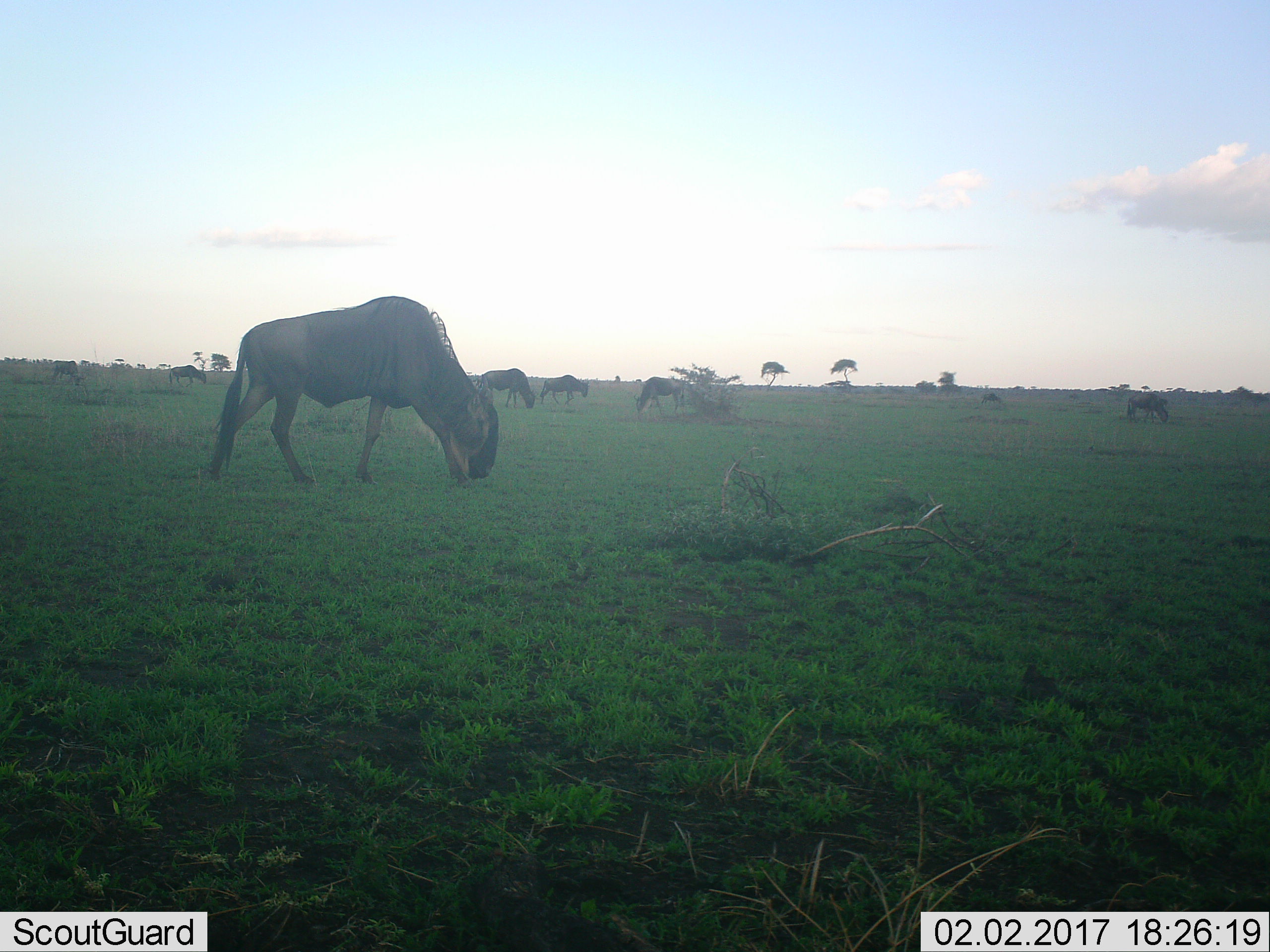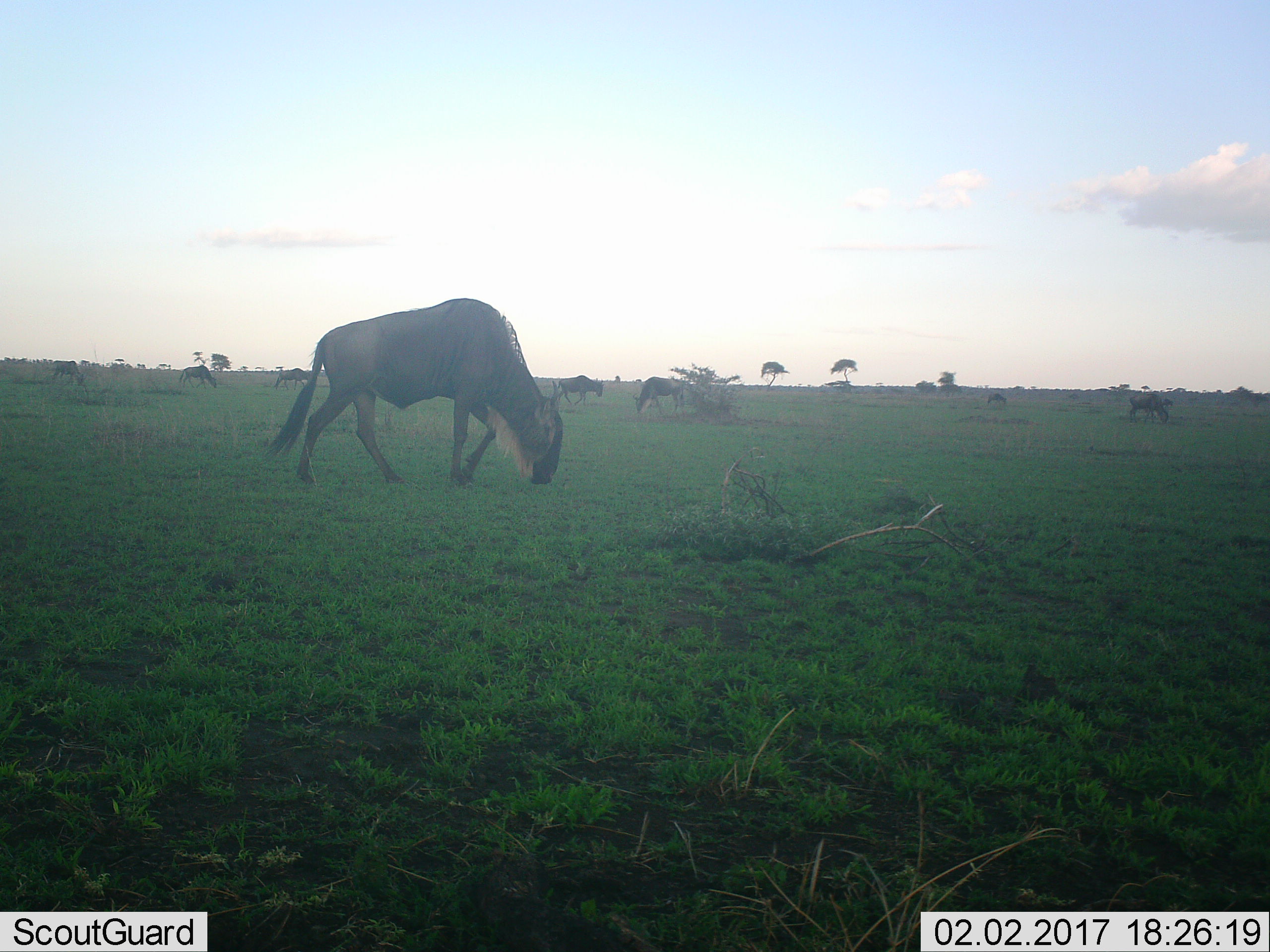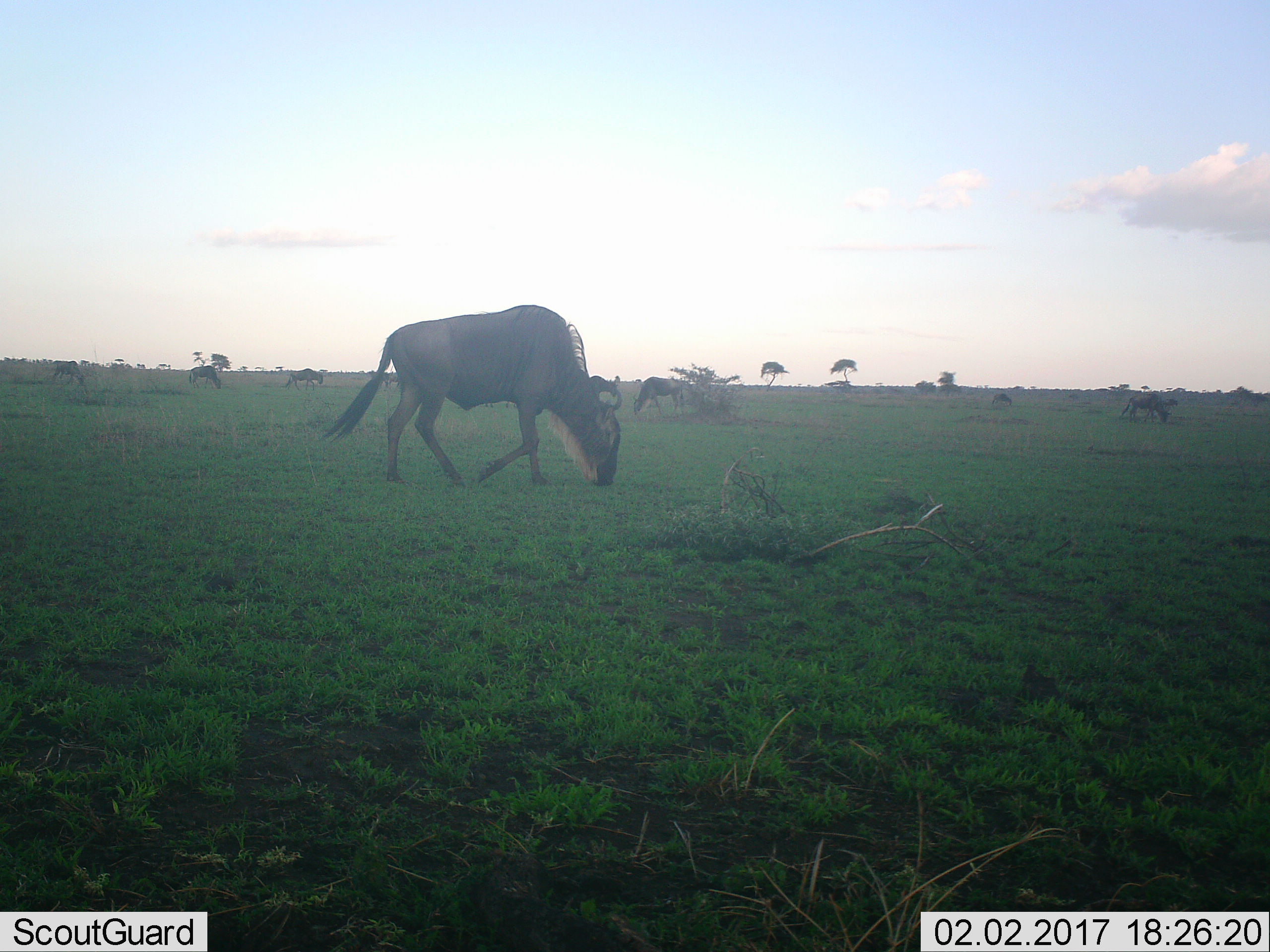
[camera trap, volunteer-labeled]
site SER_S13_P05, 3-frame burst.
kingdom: Animalia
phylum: Chordata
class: Mammalia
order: Artiodactyla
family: Bovidae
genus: Connochaetes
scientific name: Connochaetes taurinus taurinus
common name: blue wildebeest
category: wildebeestblue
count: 8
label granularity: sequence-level